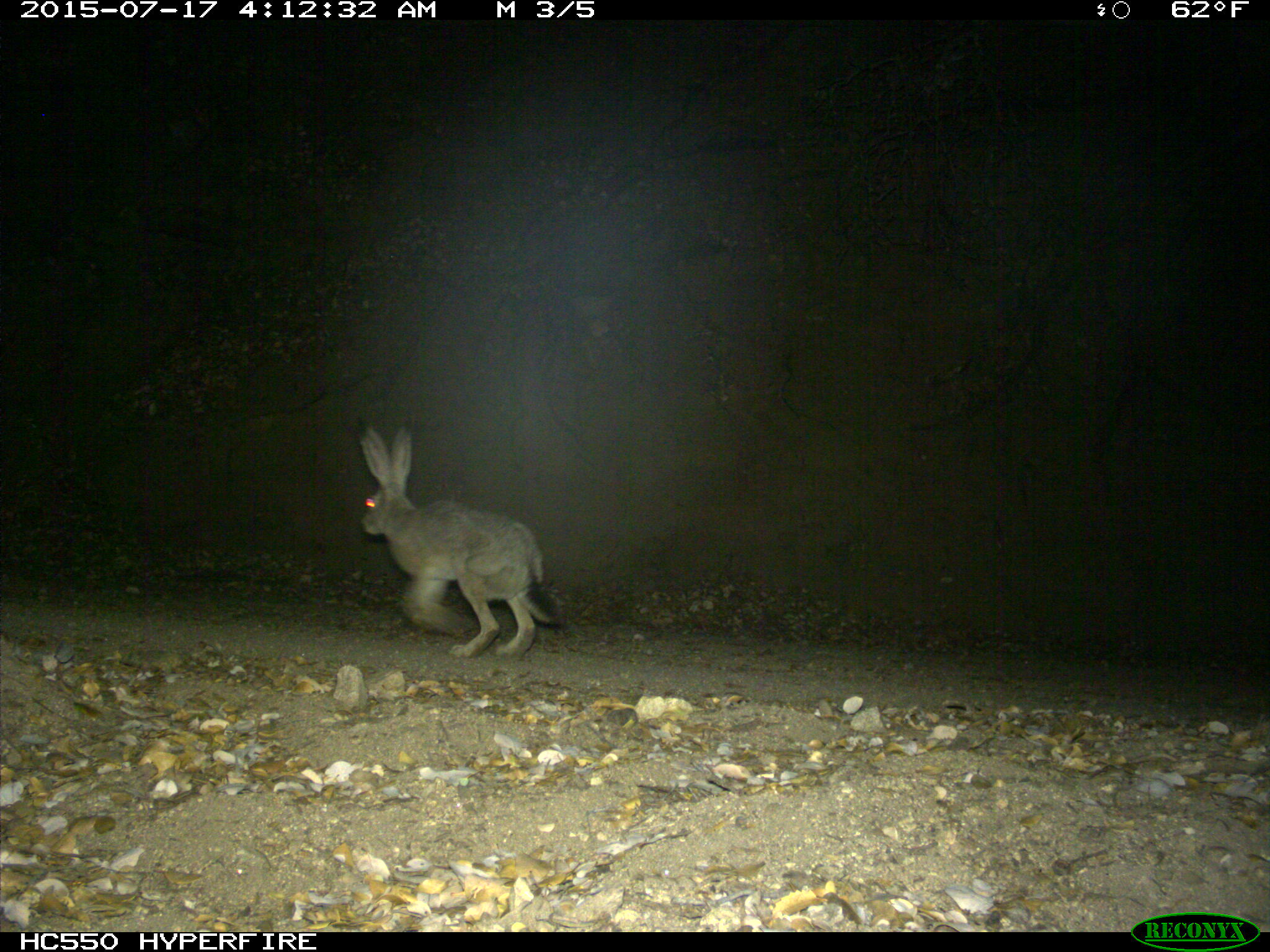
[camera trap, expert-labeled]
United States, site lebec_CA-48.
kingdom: Animalia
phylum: Chordata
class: Mammalia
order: Lagomorpha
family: Leporidae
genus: Lepus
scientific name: Lepus californicus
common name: black-tailed jackrabbit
Lepus californicus (black-tailed jackrabbit).